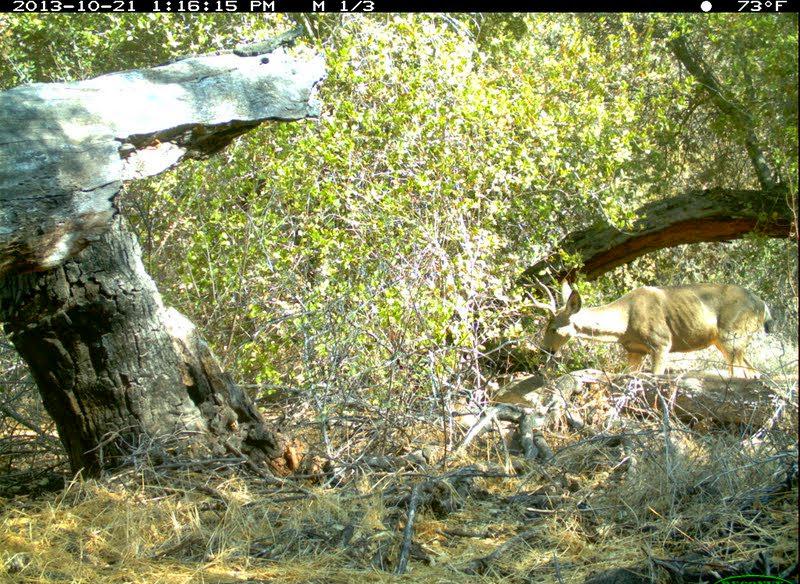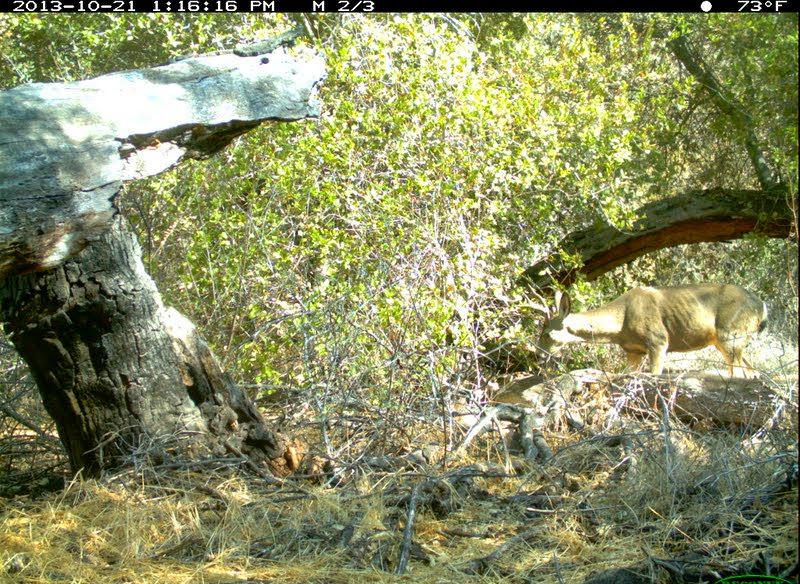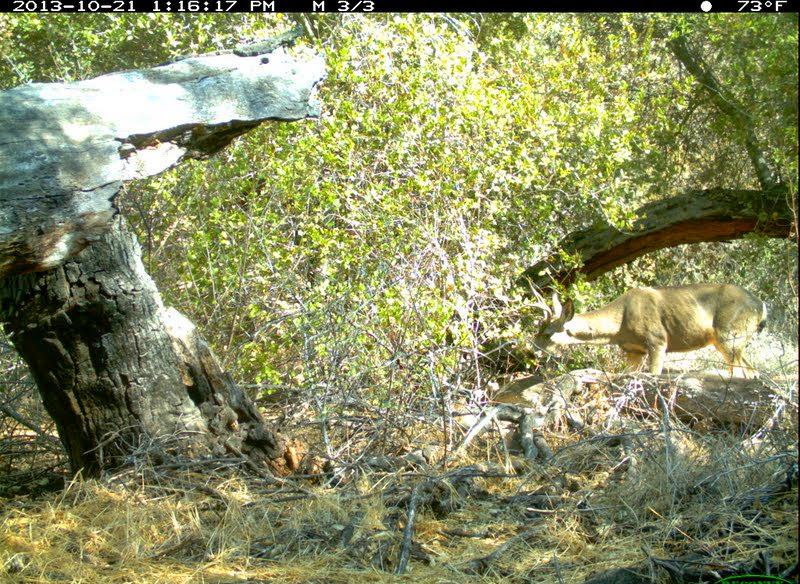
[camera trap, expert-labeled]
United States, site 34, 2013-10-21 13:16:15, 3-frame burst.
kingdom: Animalia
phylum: Chordata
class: Mammalia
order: Artiodactyla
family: Cervidae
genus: Odocoileus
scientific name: Odocoileus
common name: deer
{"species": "deer (Odocoileus)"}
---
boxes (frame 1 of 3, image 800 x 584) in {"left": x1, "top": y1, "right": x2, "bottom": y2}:
deer: {"left": 515, "top": 275, "right": 773, "bottom": 411}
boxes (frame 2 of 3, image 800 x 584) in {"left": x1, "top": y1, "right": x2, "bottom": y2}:
deer: {"left": 532, "top": 282, "right": 773, "bottom": 394}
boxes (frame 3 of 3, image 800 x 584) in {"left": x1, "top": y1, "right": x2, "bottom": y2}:
deer: {"left": 526, "top": 276, "right": 772, "bottom": 391}